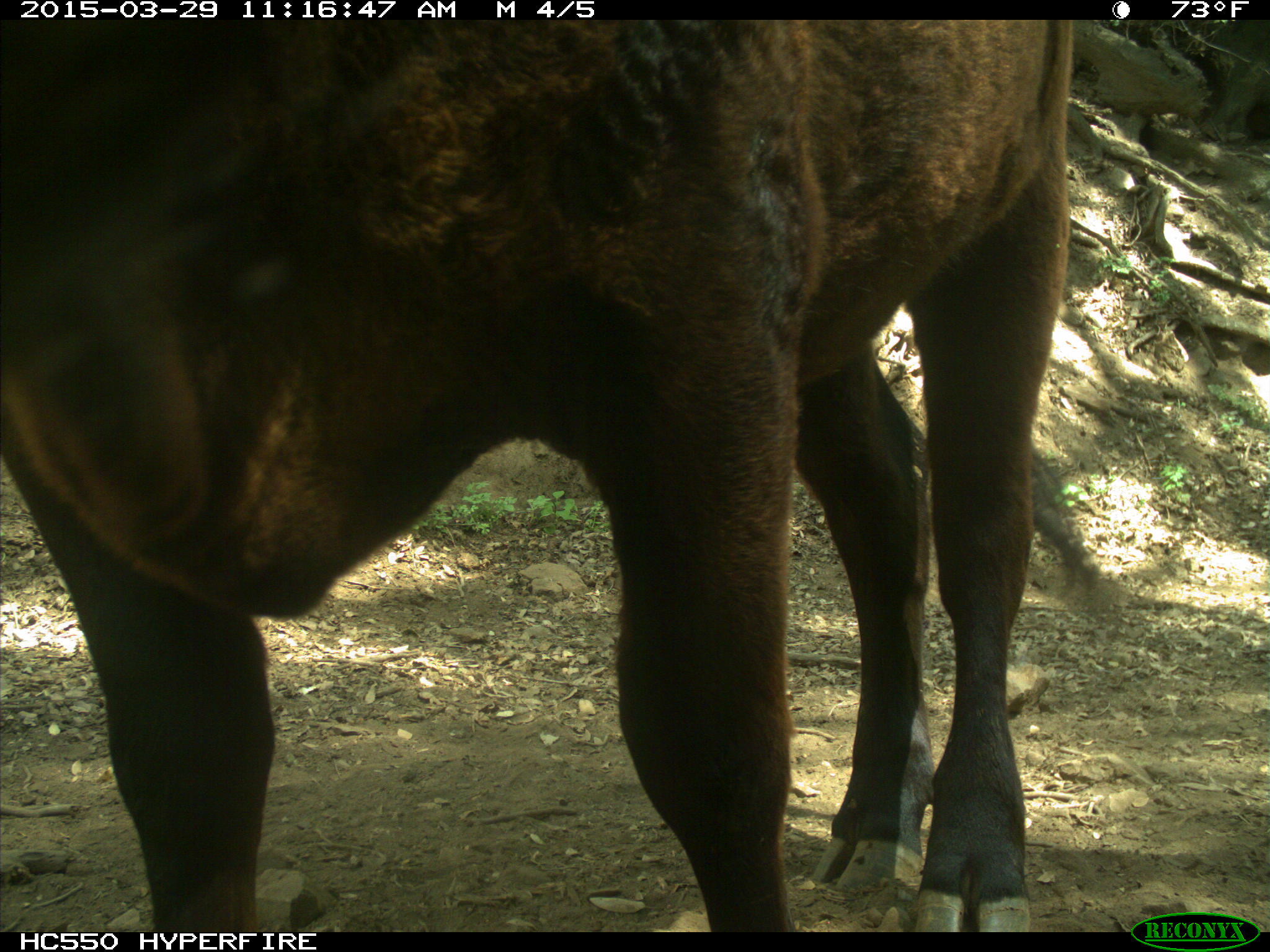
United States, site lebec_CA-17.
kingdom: Animalia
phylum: Chordata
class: Mammalia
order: Artiodactyla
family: Bovidae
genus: Bos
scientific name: Bos taurus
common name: domestic cow